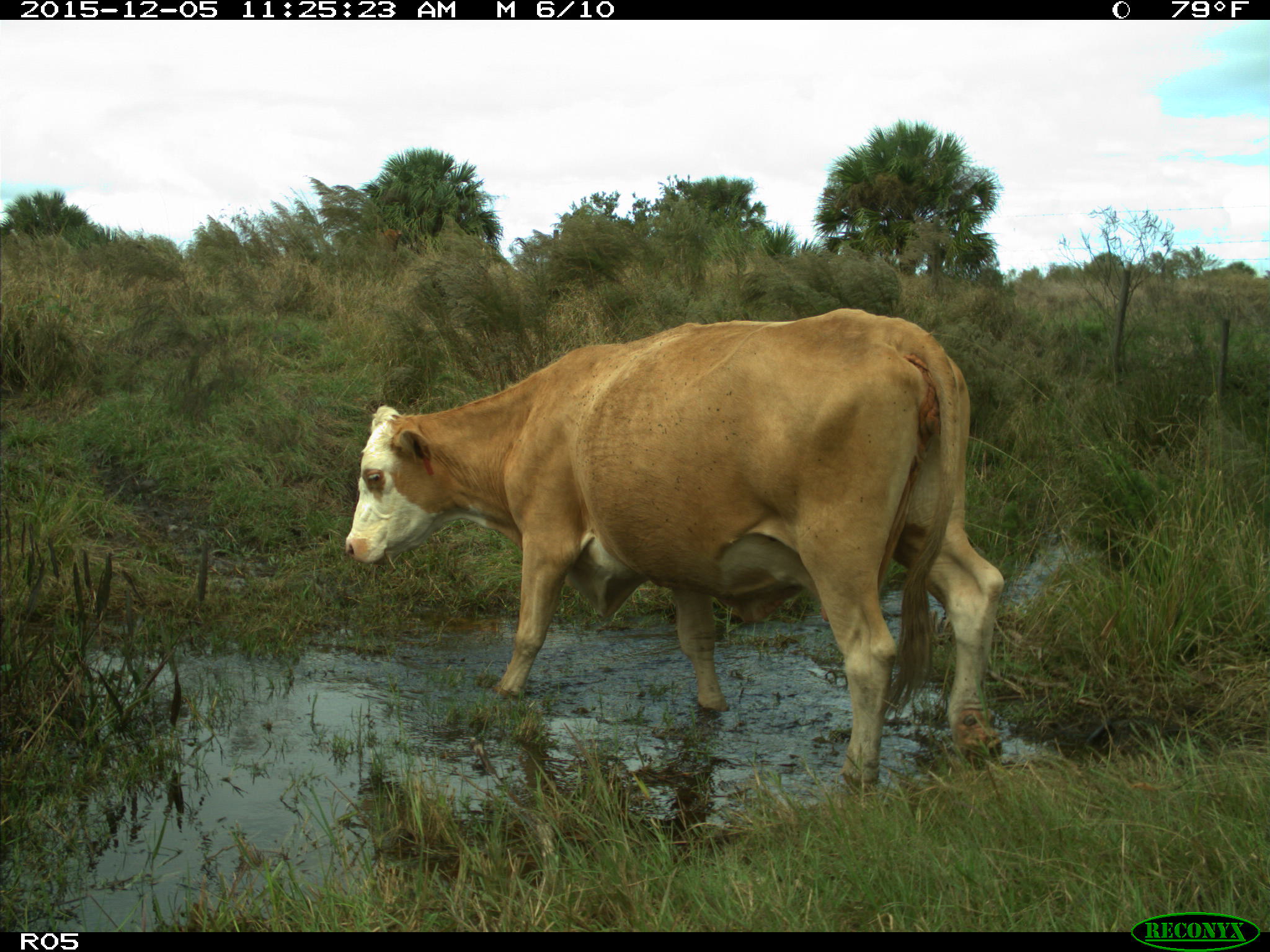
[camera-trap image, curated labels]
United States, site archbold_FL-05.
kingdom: Animalia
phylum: Chordata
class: Mammalia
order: Artiodactyla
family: Bovidae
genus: Bos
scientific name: Bos taurus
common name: domestic cow